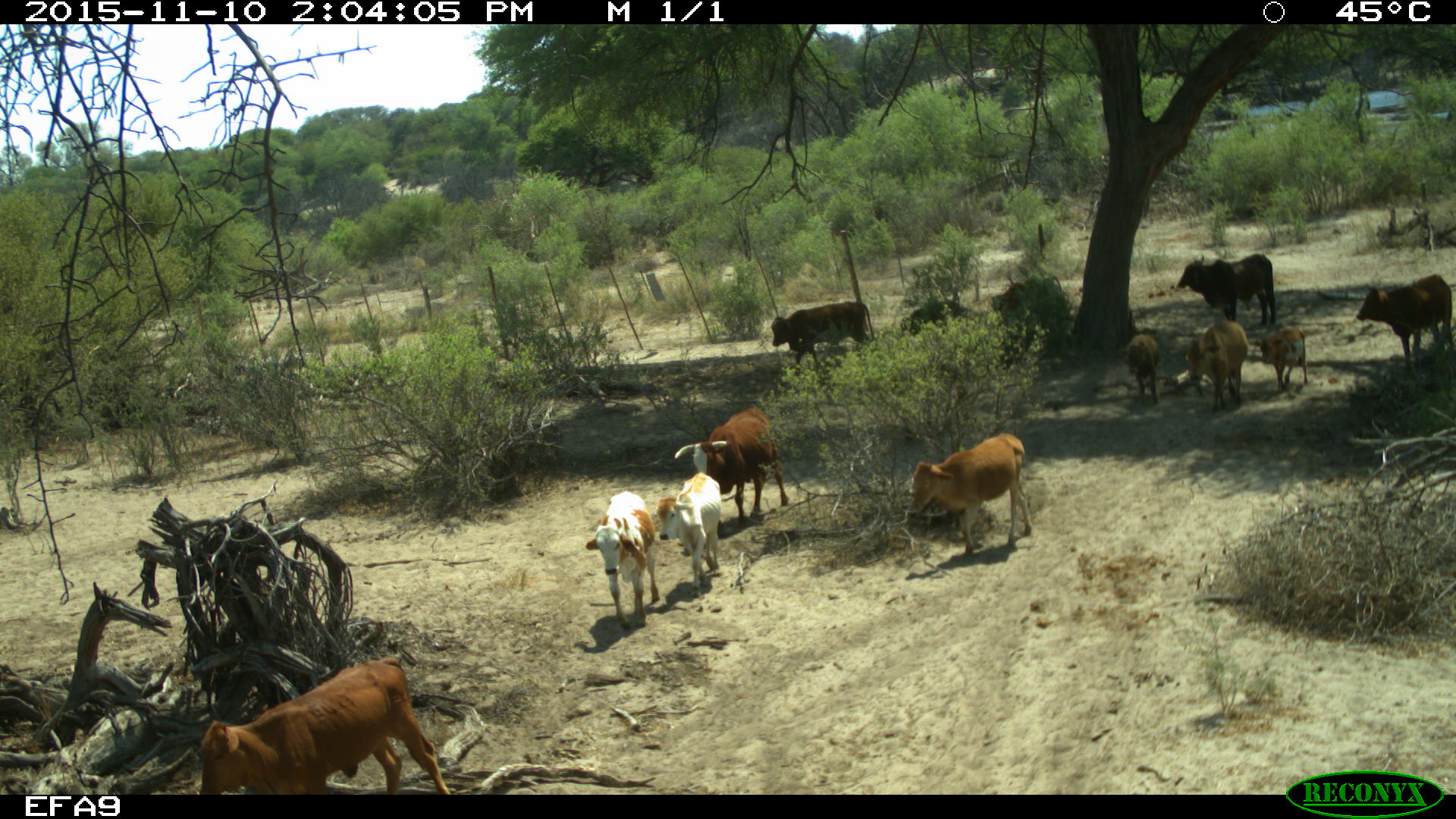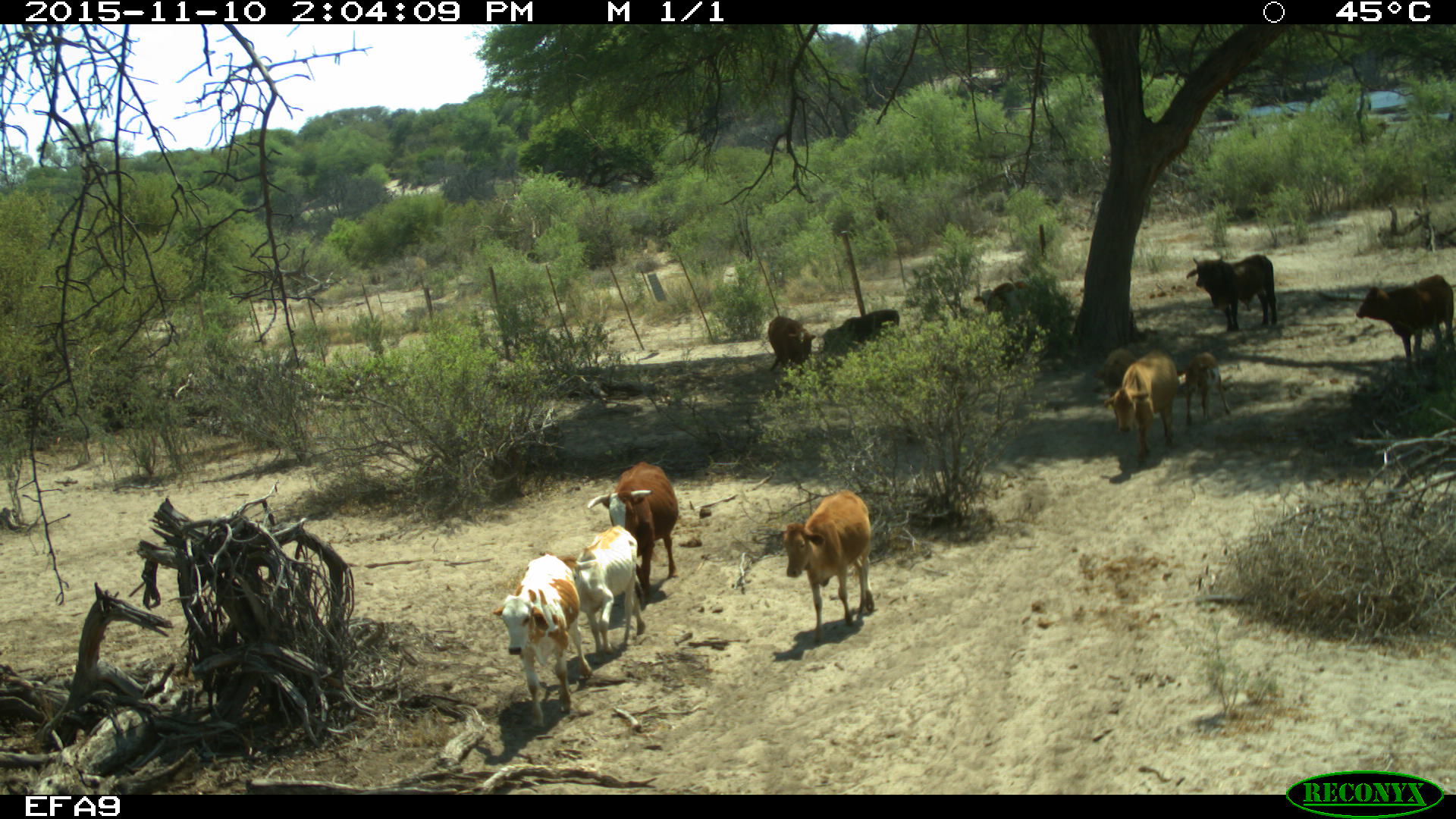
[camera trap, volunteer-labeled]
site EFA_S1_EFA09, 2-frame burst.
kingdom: Animalia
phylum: Chordata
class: Mammalia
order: Artiodactyla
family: Bovidae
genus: Bos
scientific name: Bos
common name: cattle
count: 11-50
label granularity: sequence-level